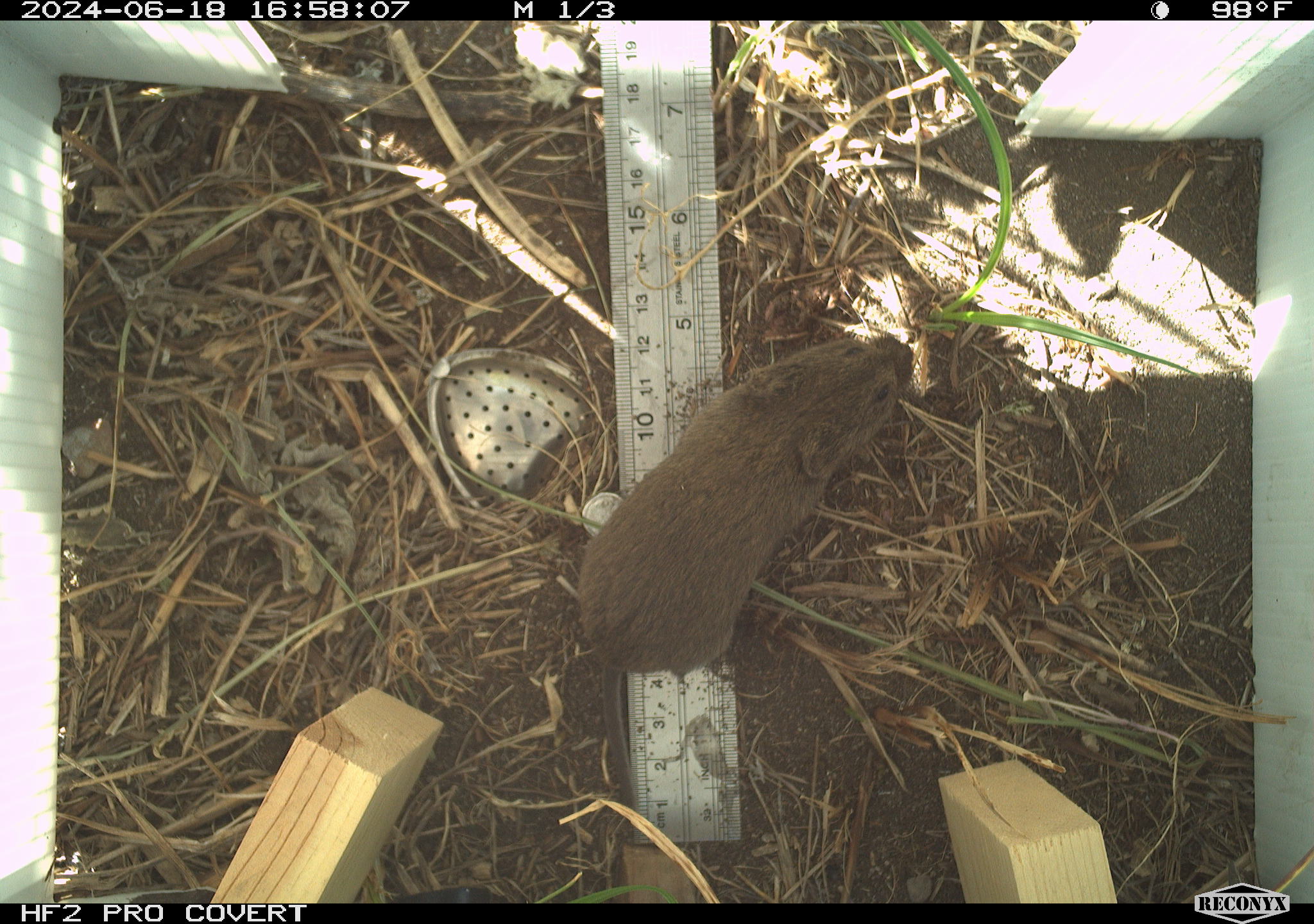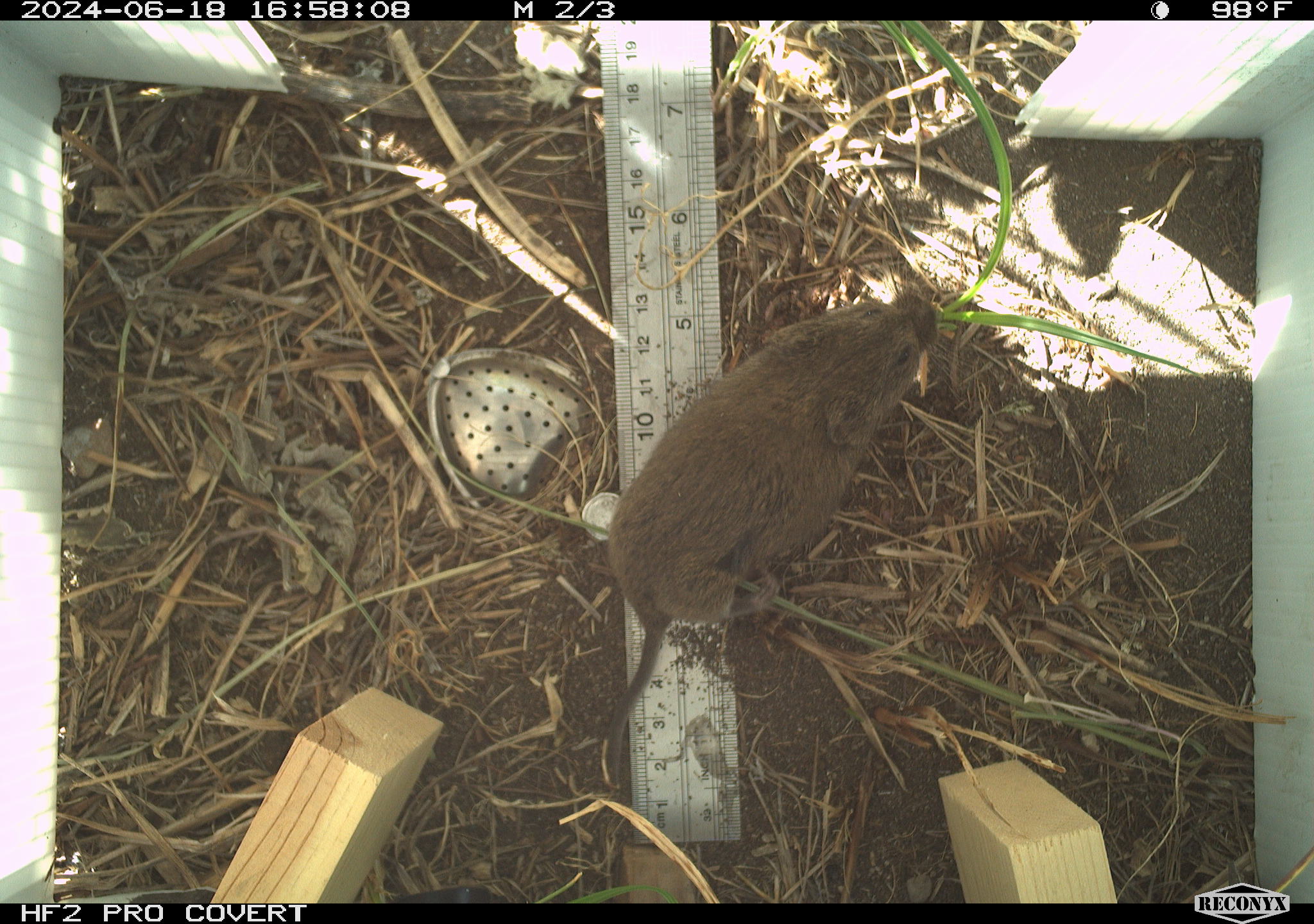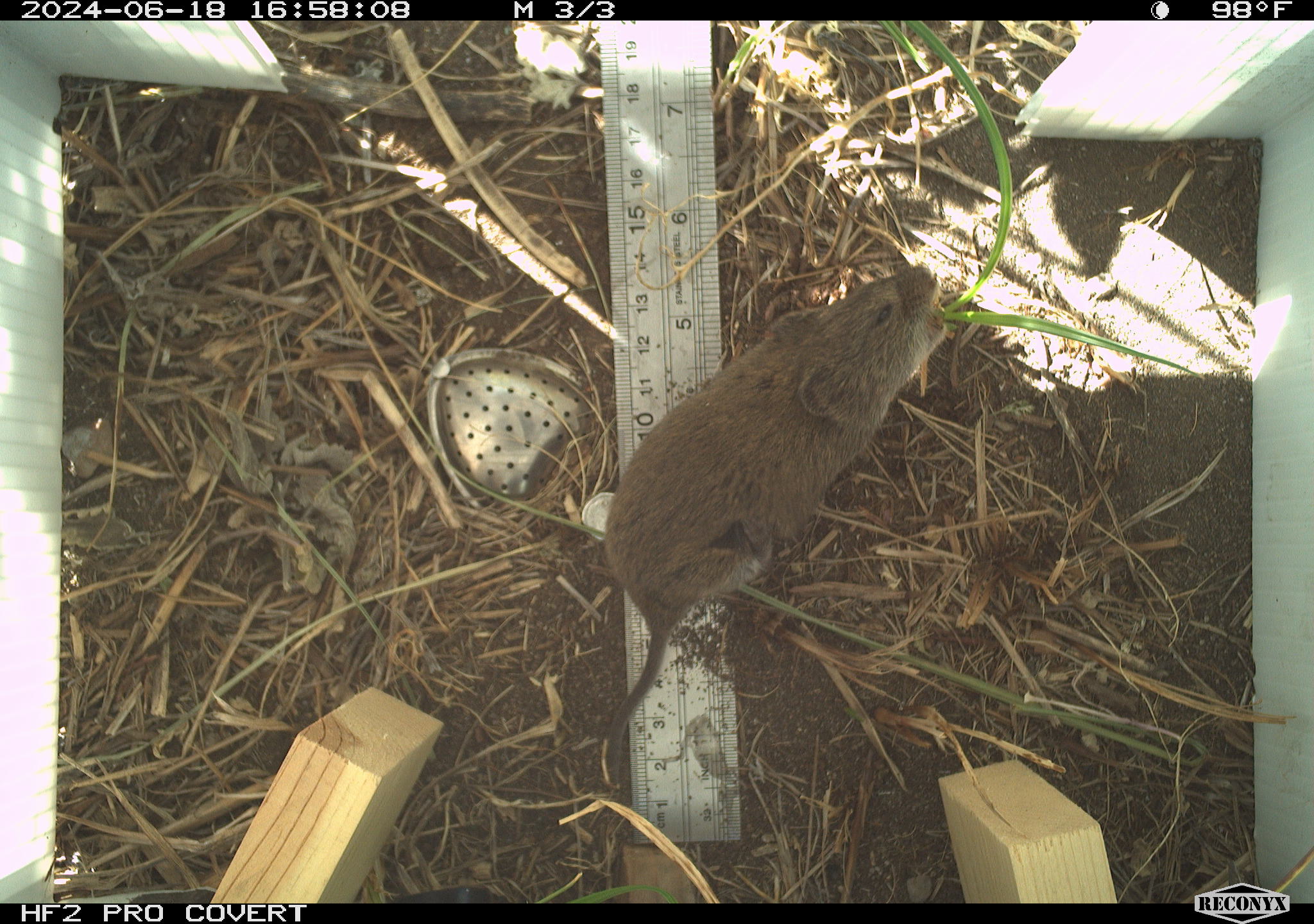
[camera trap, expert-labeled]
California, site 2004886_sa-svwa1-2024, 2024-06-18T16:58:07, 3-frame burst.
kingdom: Animalia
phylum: Chordata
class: Mammalia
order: Rodentia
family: Cricetidae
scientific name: Arvicolinae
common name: voles, lemmings, and muskrats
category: arvicolinae subfamily